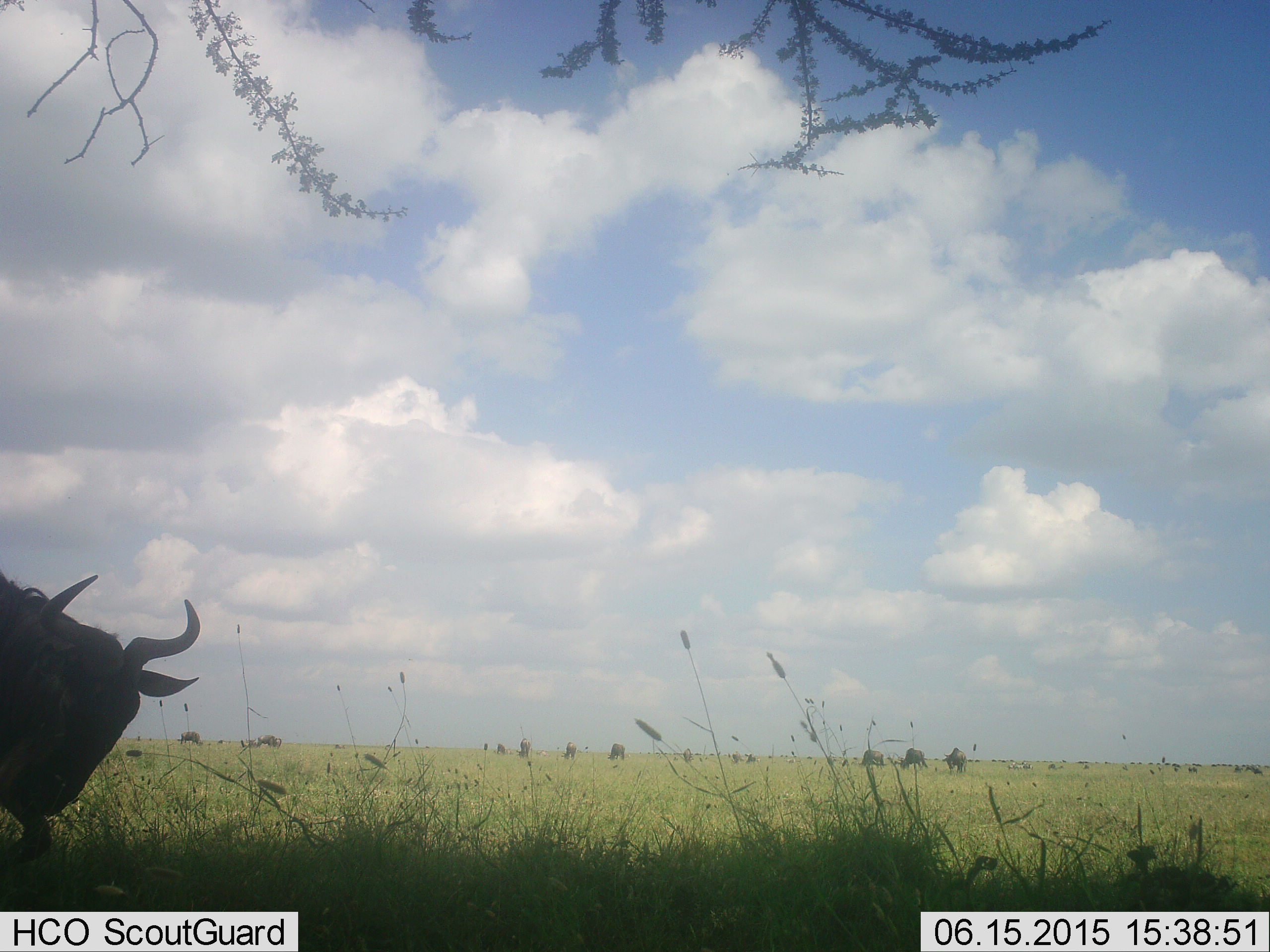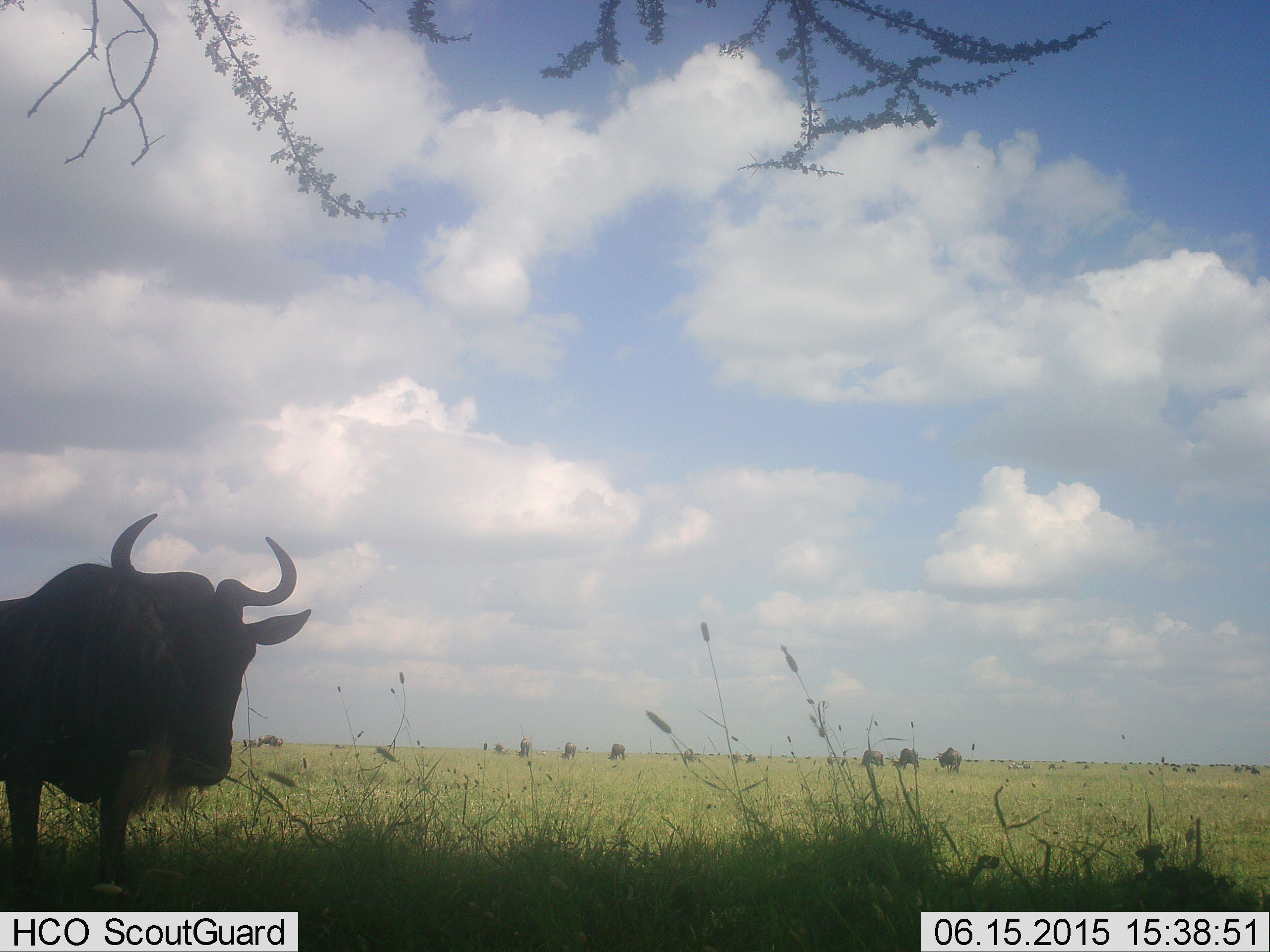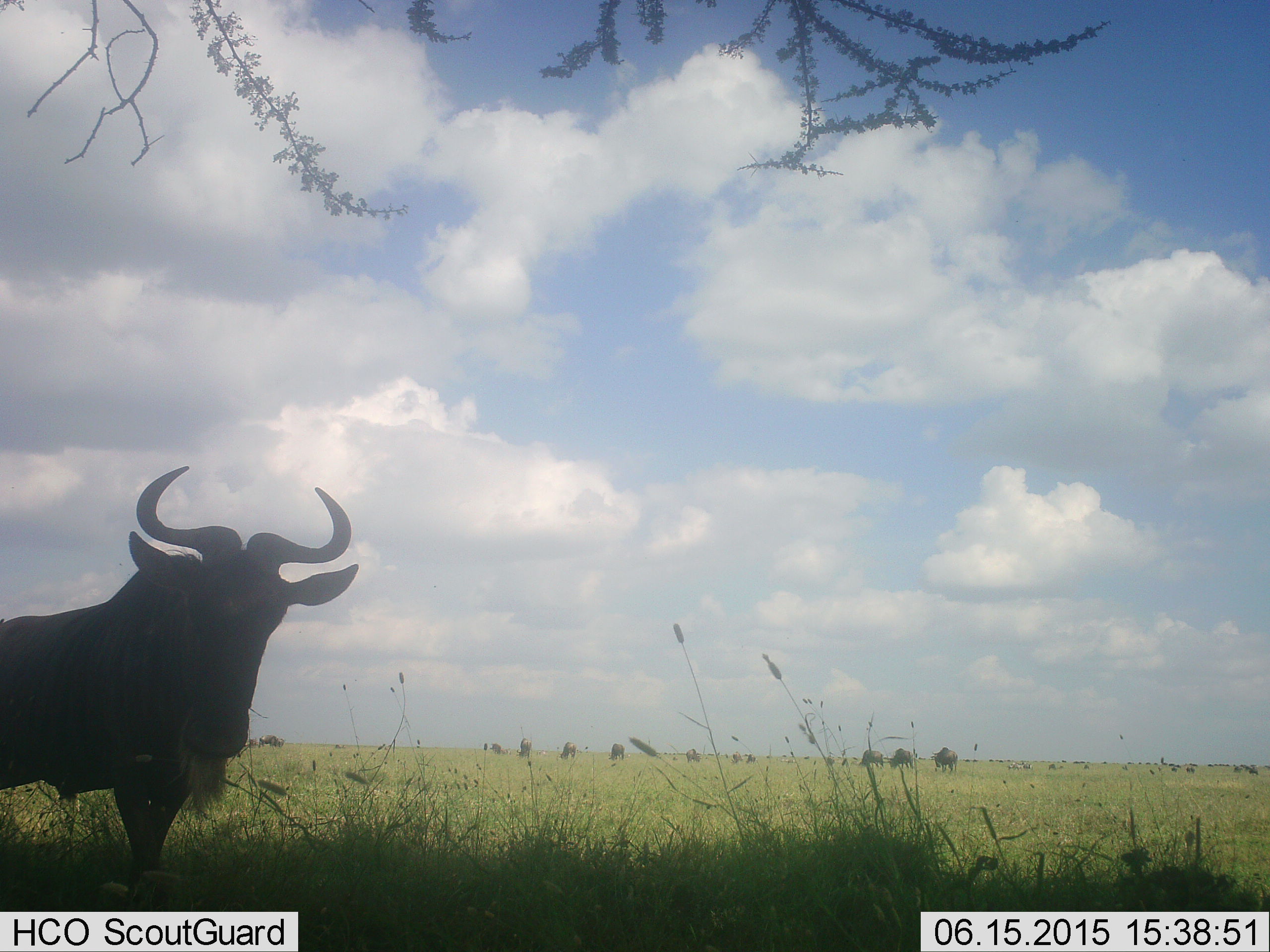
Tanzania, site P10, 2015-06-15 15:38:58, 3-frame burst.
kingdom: Animalia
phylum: Chordata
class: Mammalia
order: Artiodactyla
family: Bovidae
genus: Connochaetes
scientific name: Connochaetes taurinus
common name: blue wildebeest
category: wildebeest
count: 11-50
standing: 78%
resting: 0%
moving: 33%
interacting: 0%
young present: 0%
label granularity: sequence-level